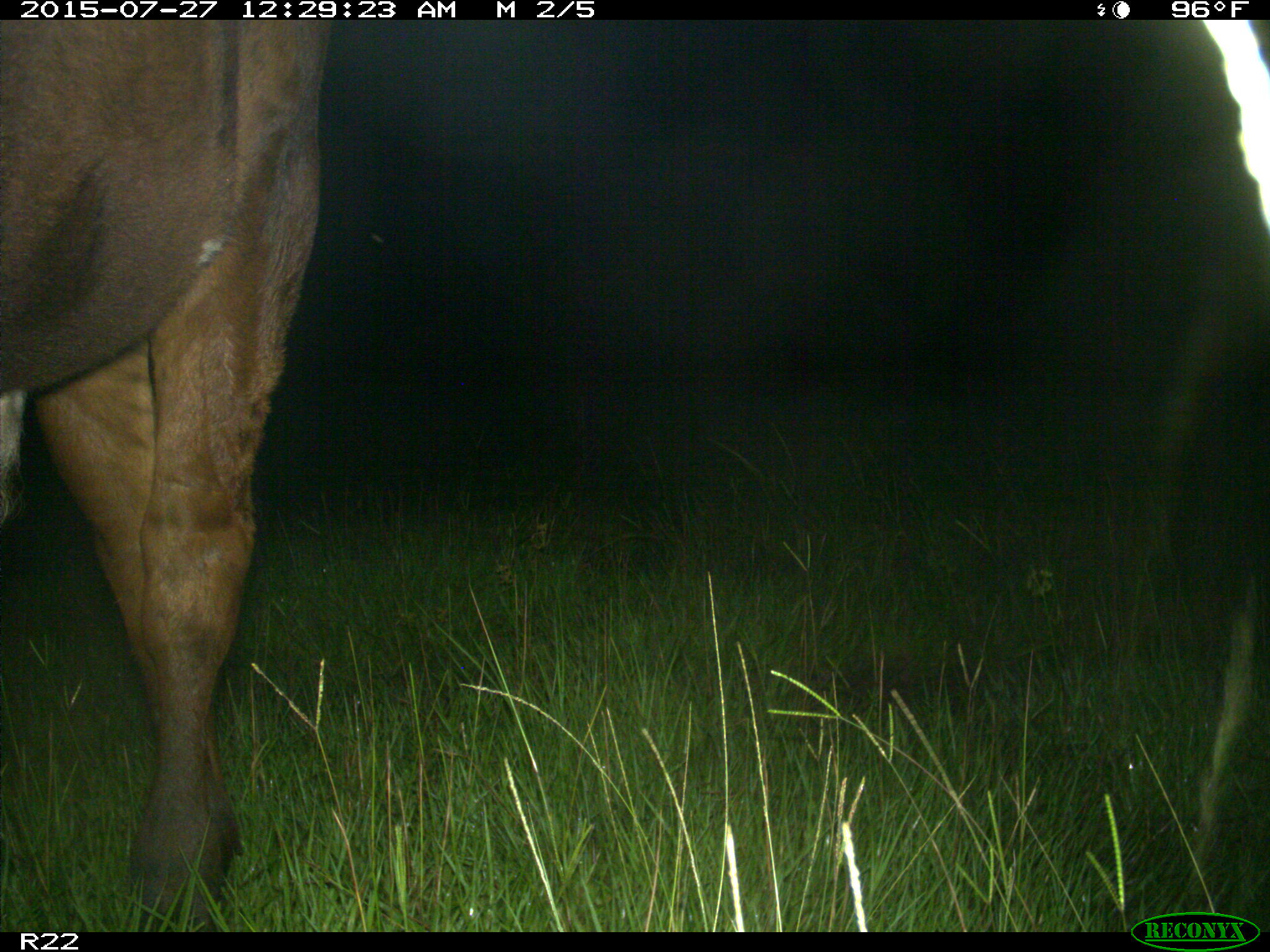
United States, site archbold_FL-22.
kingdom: Animalia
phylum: Chordata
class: Mammalia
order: Artiodactyla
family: Bovidae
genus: Bos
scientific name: Bos taurus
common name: domestic cow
Bos taurus (domestic cow).